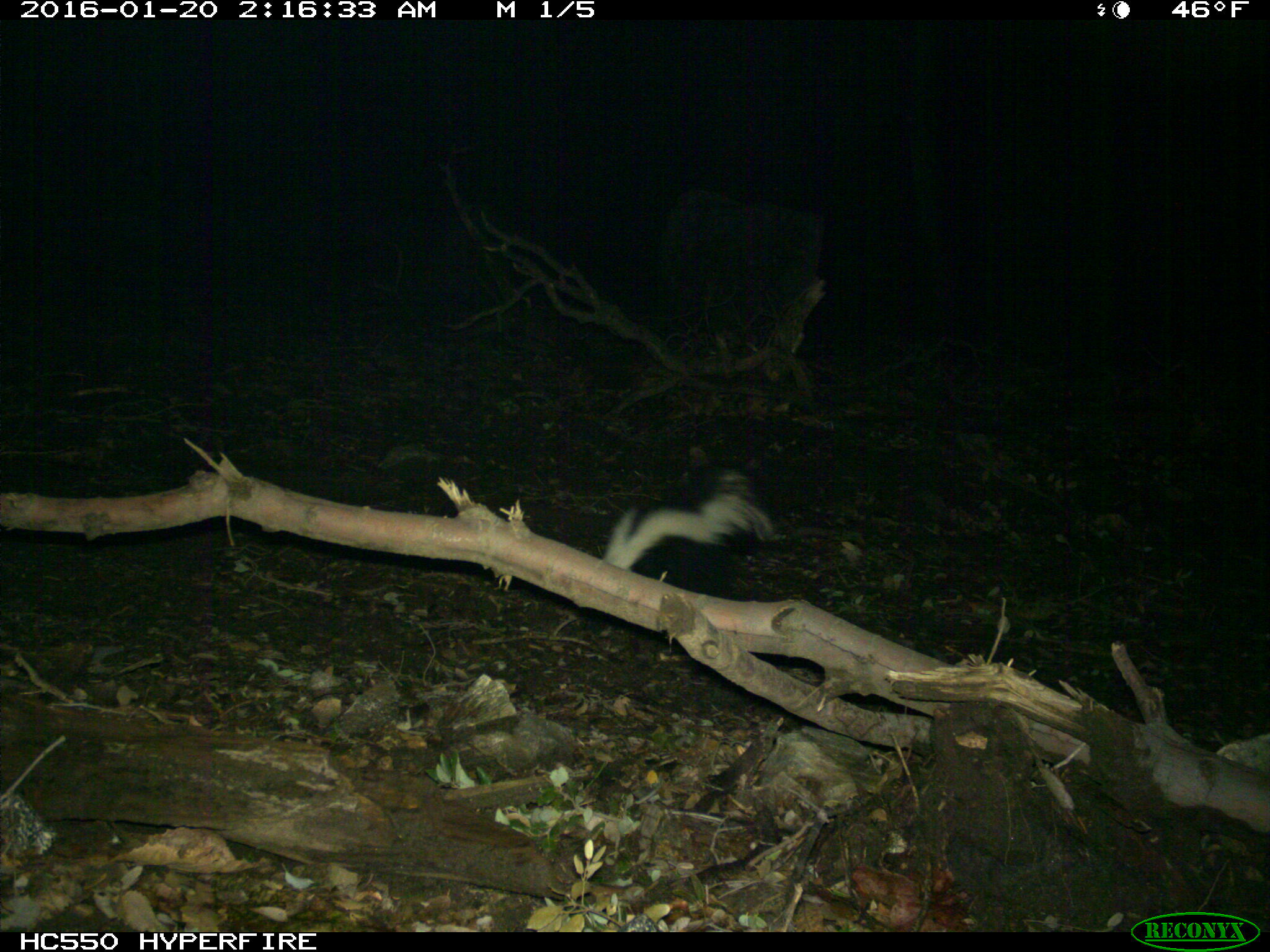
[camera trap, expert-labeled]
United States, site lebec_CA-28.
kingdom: Animalia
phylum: Chordata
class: Mammalia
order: Carnivora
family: Mephitidae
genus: Mephitis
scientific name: Mephitis mephitis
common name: striped skunk